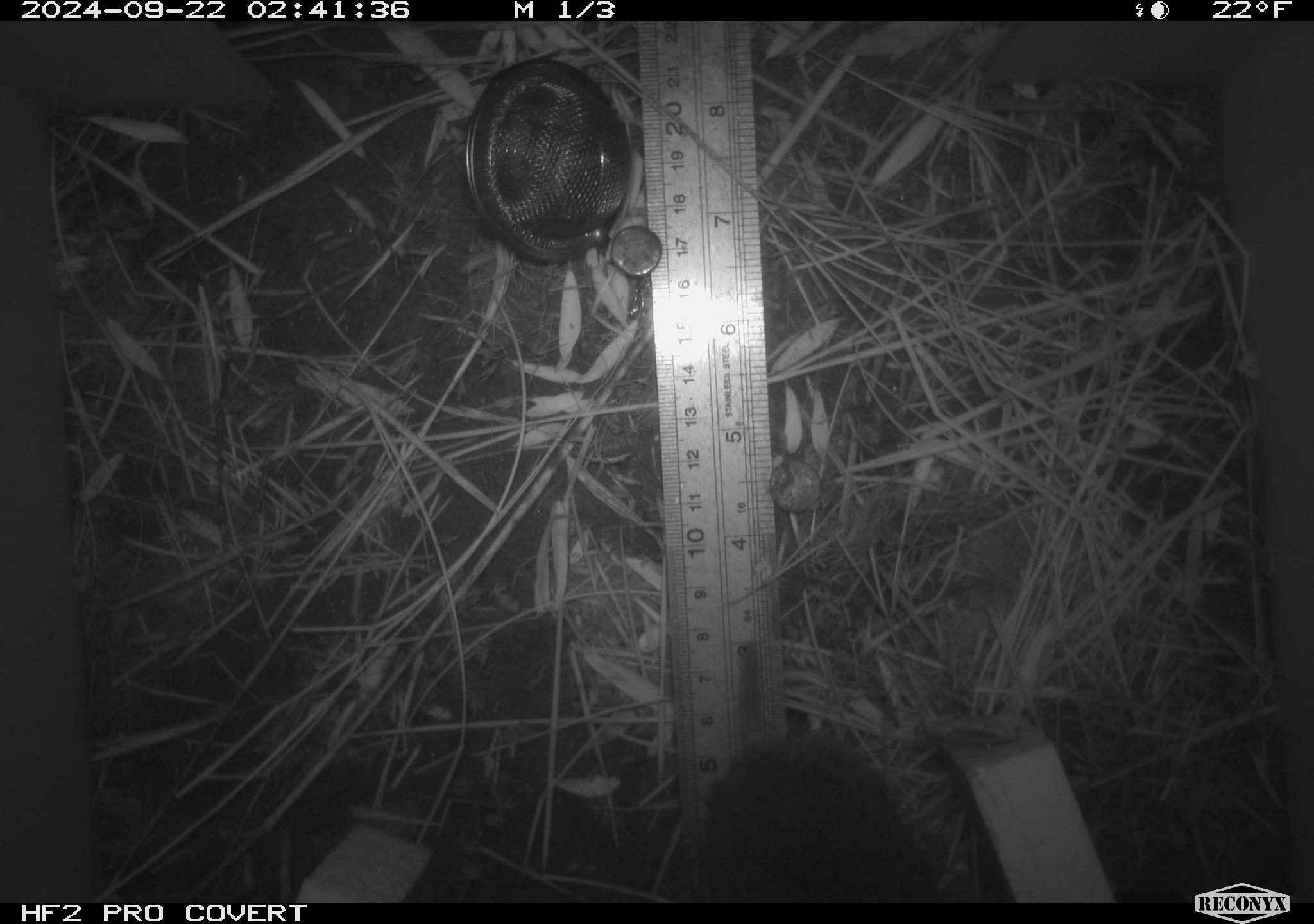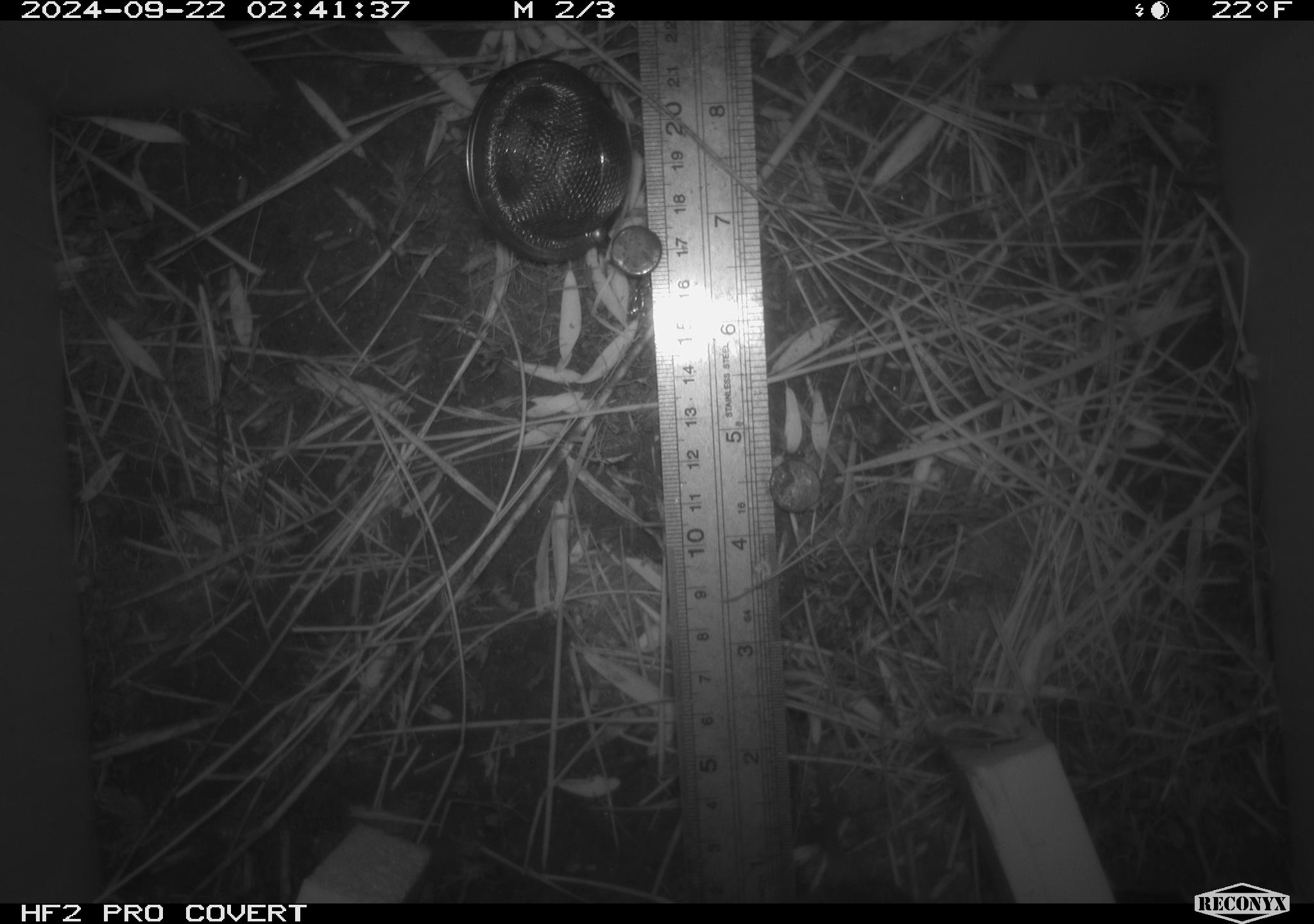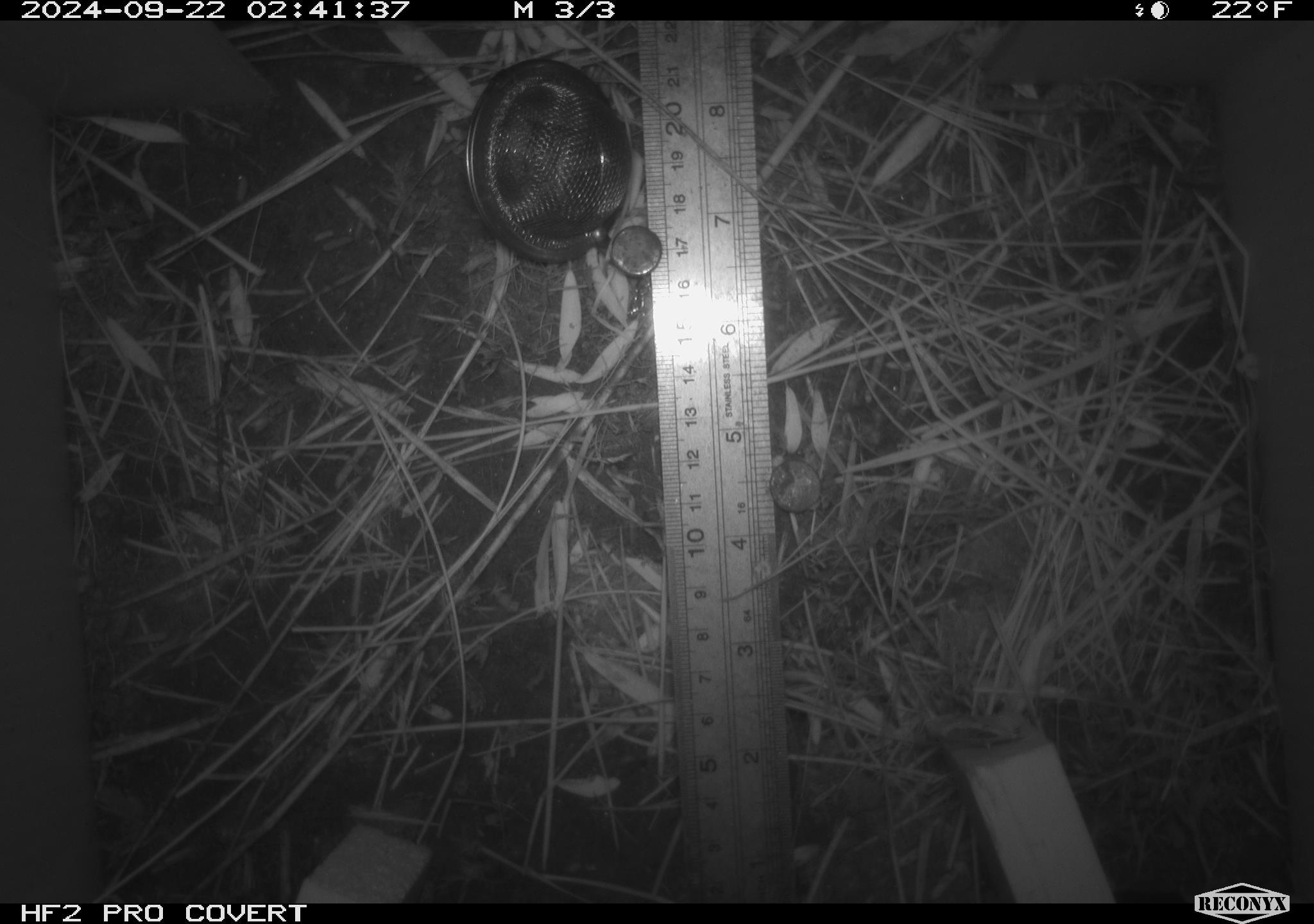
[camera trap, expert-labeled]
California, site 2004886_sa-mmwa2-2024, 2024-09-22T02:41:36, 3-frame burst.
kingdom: Animalia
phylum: Chordata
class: Mammalia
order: Rodentia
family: Cricetidae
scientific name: Arvicolinae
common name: voles, lemmings, and muskrats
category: arvicolinae subfamily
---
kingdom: Animalia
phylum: Chordata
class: Mammalia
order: Rodentia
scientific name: Rodentia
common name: mouse species